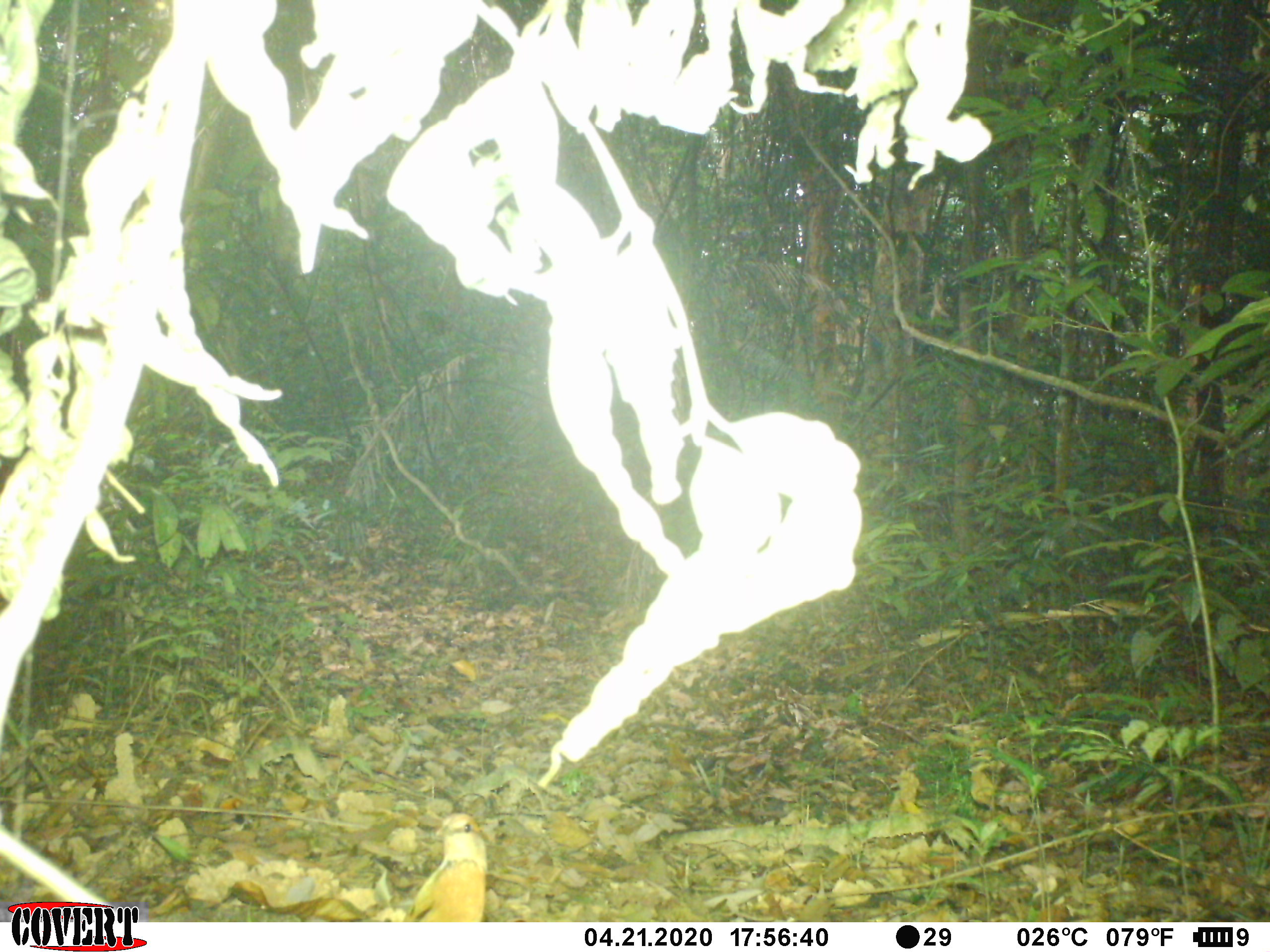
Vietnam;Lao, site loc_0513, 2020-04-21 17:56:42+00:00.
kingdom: Animalia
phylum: Chordata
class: Aves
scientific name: Aves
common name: bird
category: unidentified bird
Unidentified bird (bird) (Aves). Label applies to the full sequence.